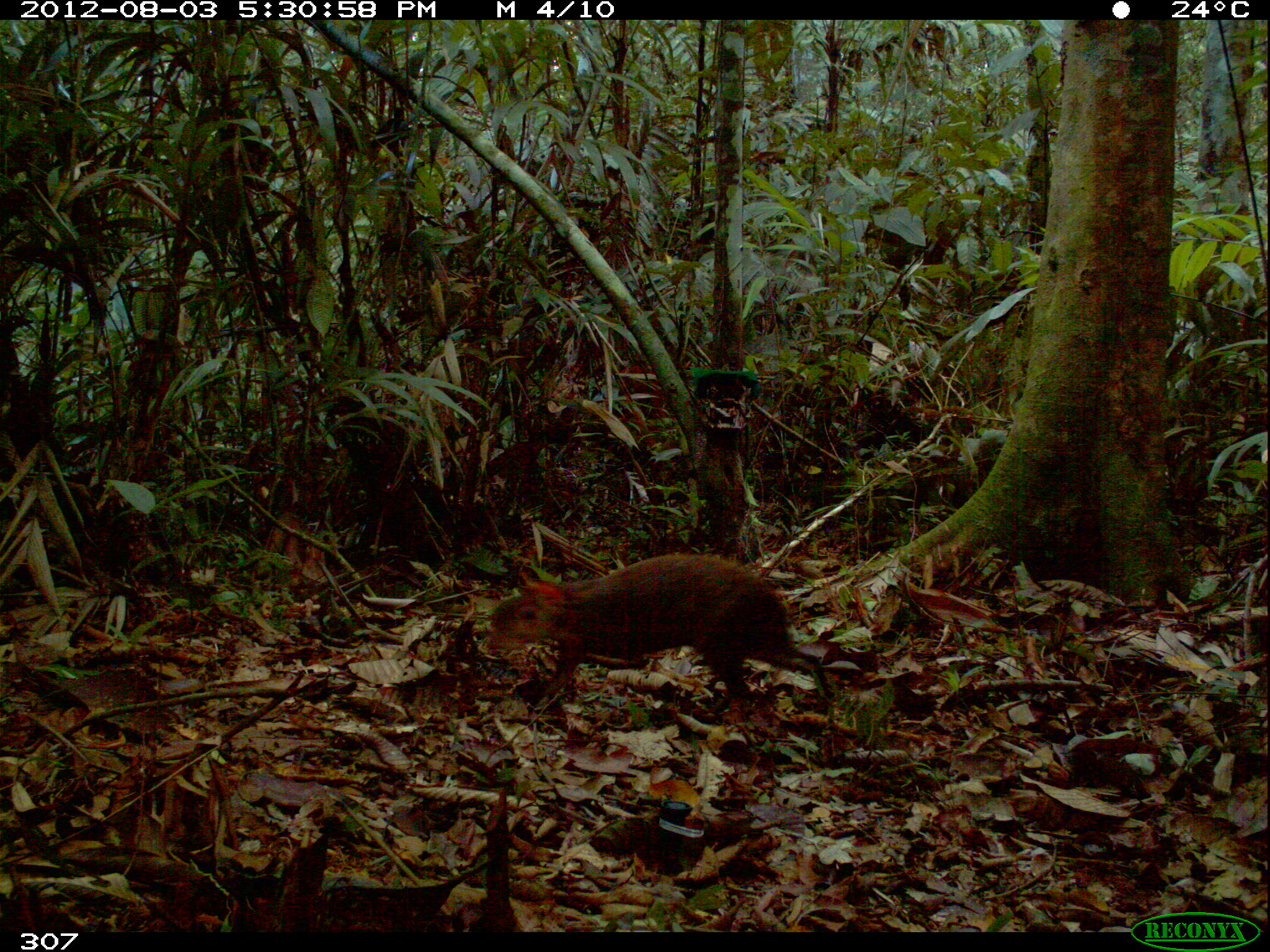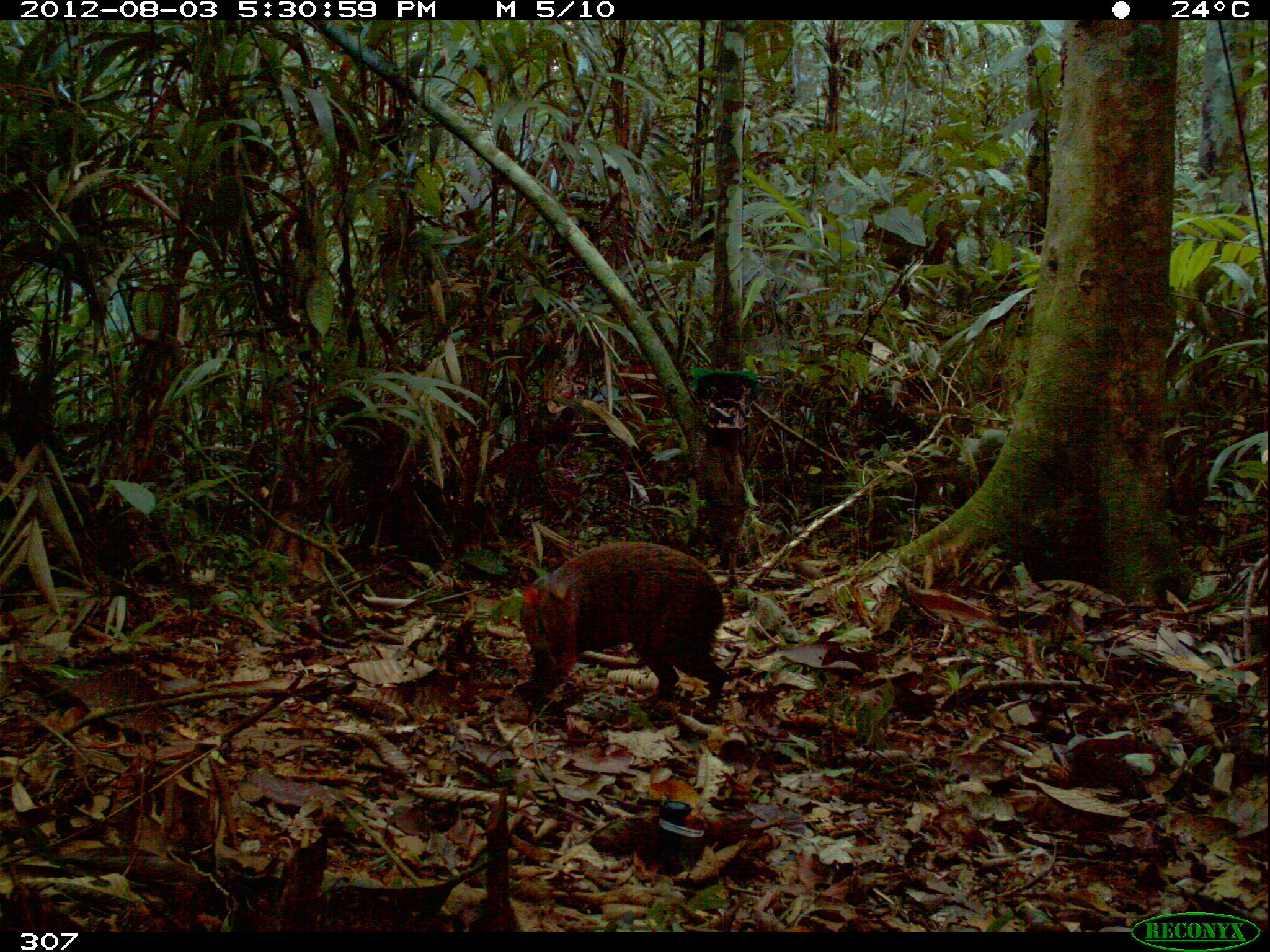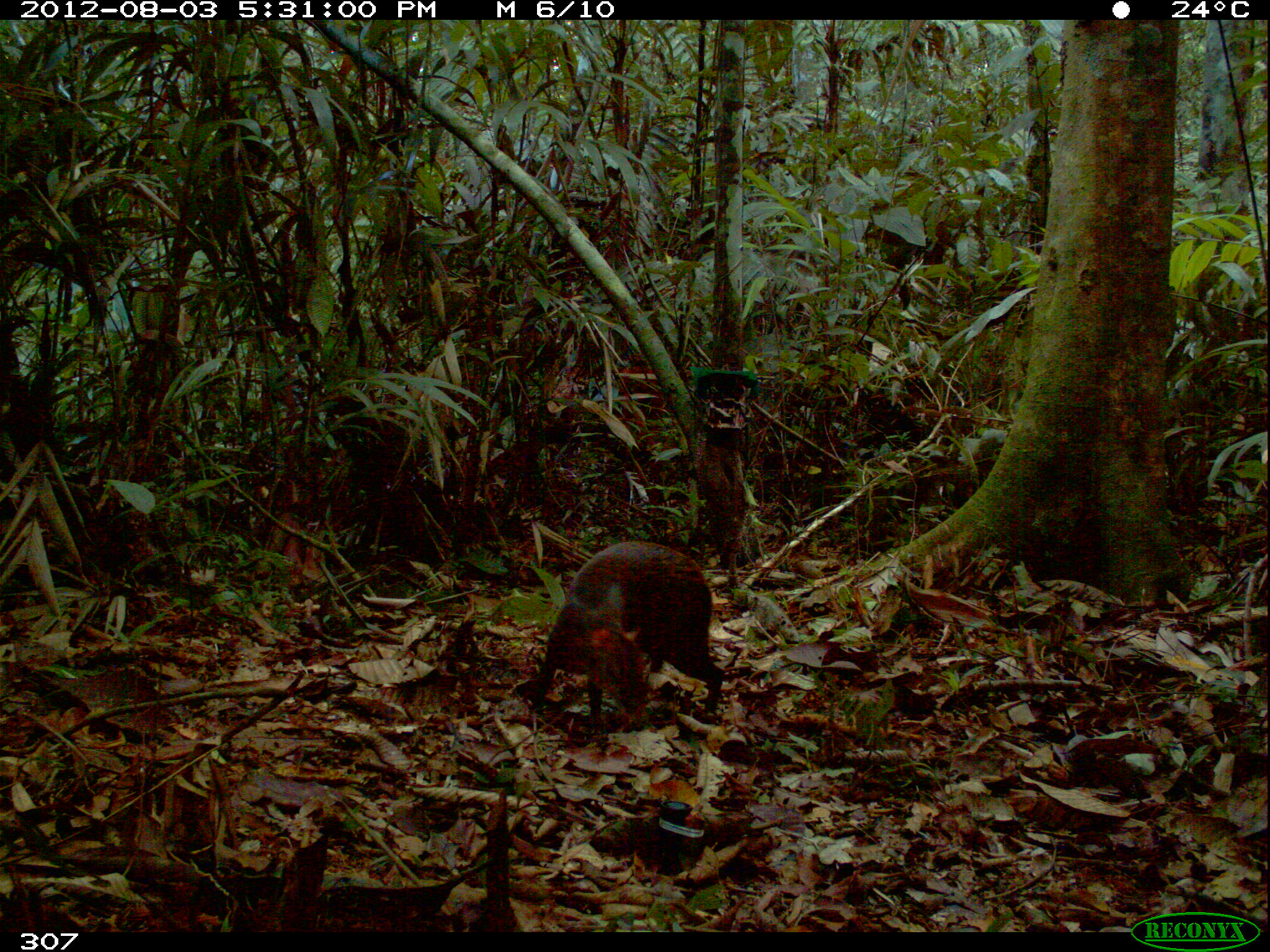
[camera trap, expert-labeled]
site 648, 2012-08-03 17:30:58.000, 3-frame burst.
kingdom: Animalia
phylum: Chordata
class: Mammalia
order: Rodentia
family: Dasyproctidae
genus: Dasyprocta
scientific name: Dasyprocta punctata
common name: central american agouti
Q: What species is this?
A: Dasyprocta punctata (central american agouti).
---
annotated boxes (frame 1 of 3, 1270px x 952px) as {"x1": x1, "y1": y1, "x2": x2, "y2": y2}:
dasyprocta punctata: {"x1": 481, "y1": 549, "x2": 837, "y2": 724}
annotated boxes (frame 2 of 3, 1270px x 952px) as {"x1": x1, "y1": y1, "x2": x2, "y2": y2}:
dasyprocta punctata: {"x1": 514, "y1": 540, "x2": 729, "y2": 719}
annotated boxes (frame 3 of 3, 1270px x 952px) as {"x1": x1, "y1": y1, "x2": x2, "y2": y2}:
dasyprocta punctata: {"x1": 524, "y1": 536, "x2": 728, "y2": 725}